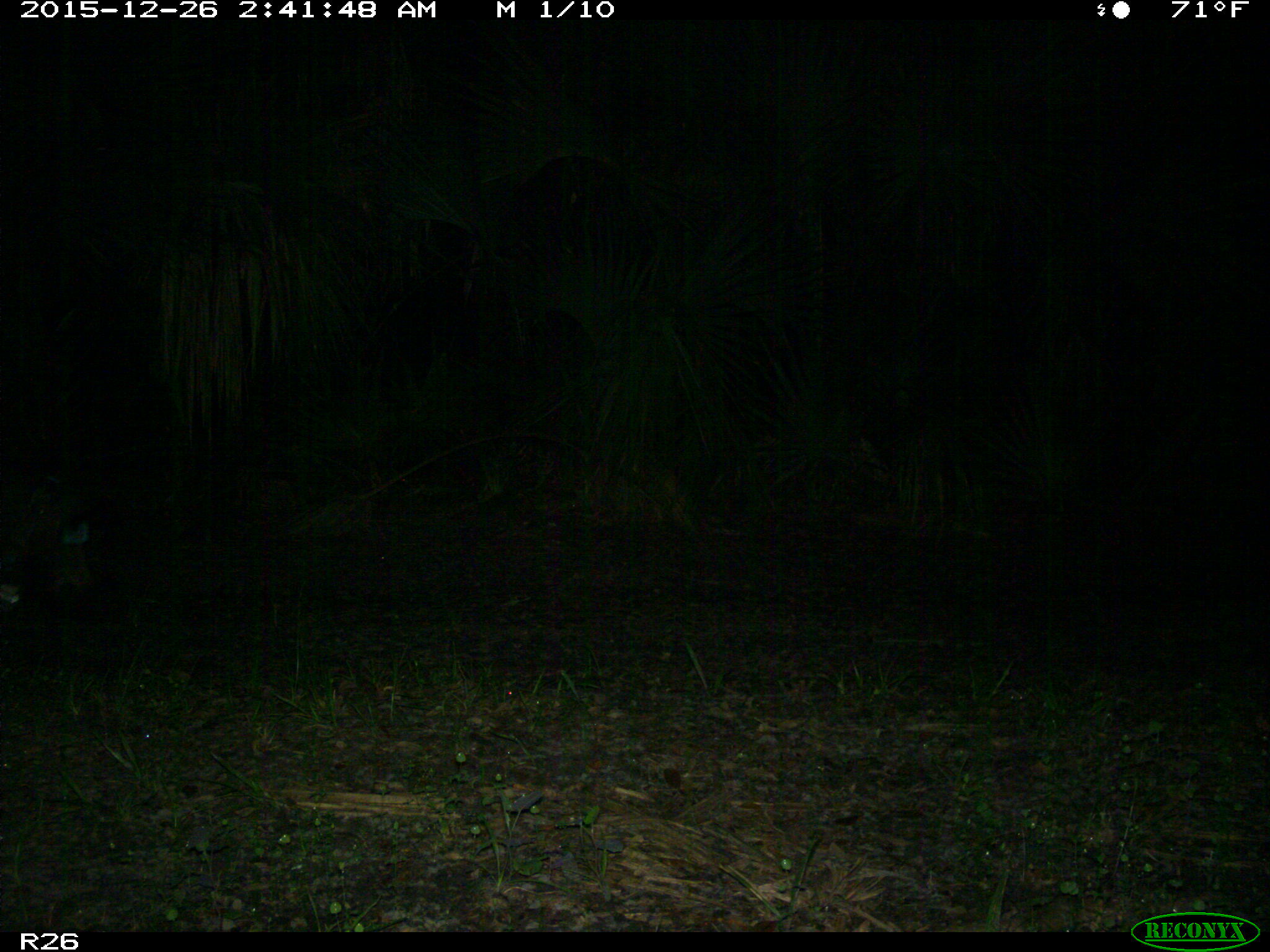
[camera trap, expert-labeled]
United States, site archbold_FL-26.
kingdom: Animalia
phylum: Chordata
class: Mammalia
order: Artiodactyla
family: Suidae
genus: Sus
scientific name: Sus scrofa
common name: wild boar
Sus scrofa (wild boar).